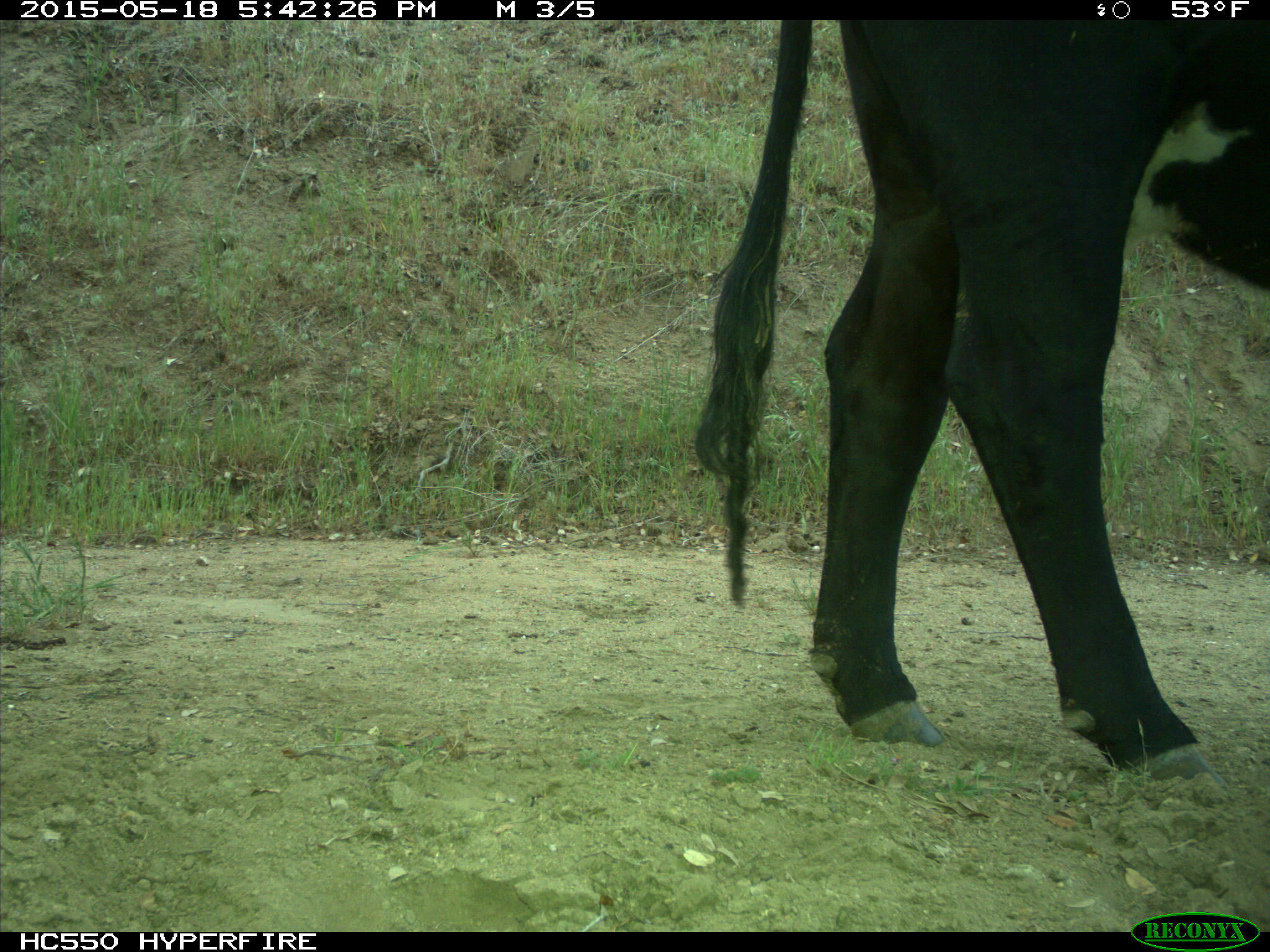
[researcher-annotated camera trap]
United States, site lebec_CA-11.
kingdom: Animalia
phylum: Chordata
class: Mammalia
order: Artiodactyla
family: Bovidae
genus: Bos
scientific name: Bos taurus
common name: domestic cow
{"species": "Bos taurus (domestic cow)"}